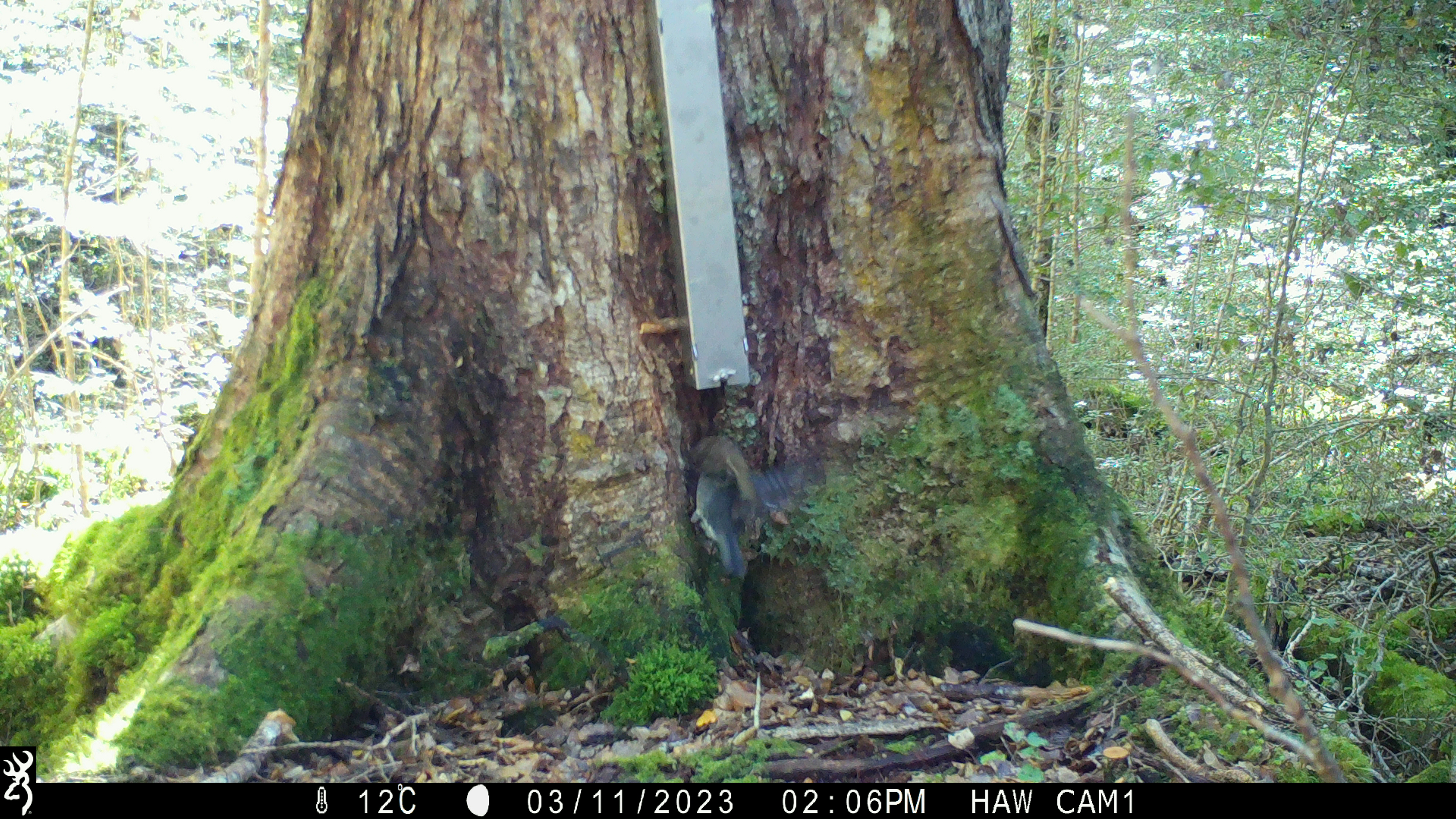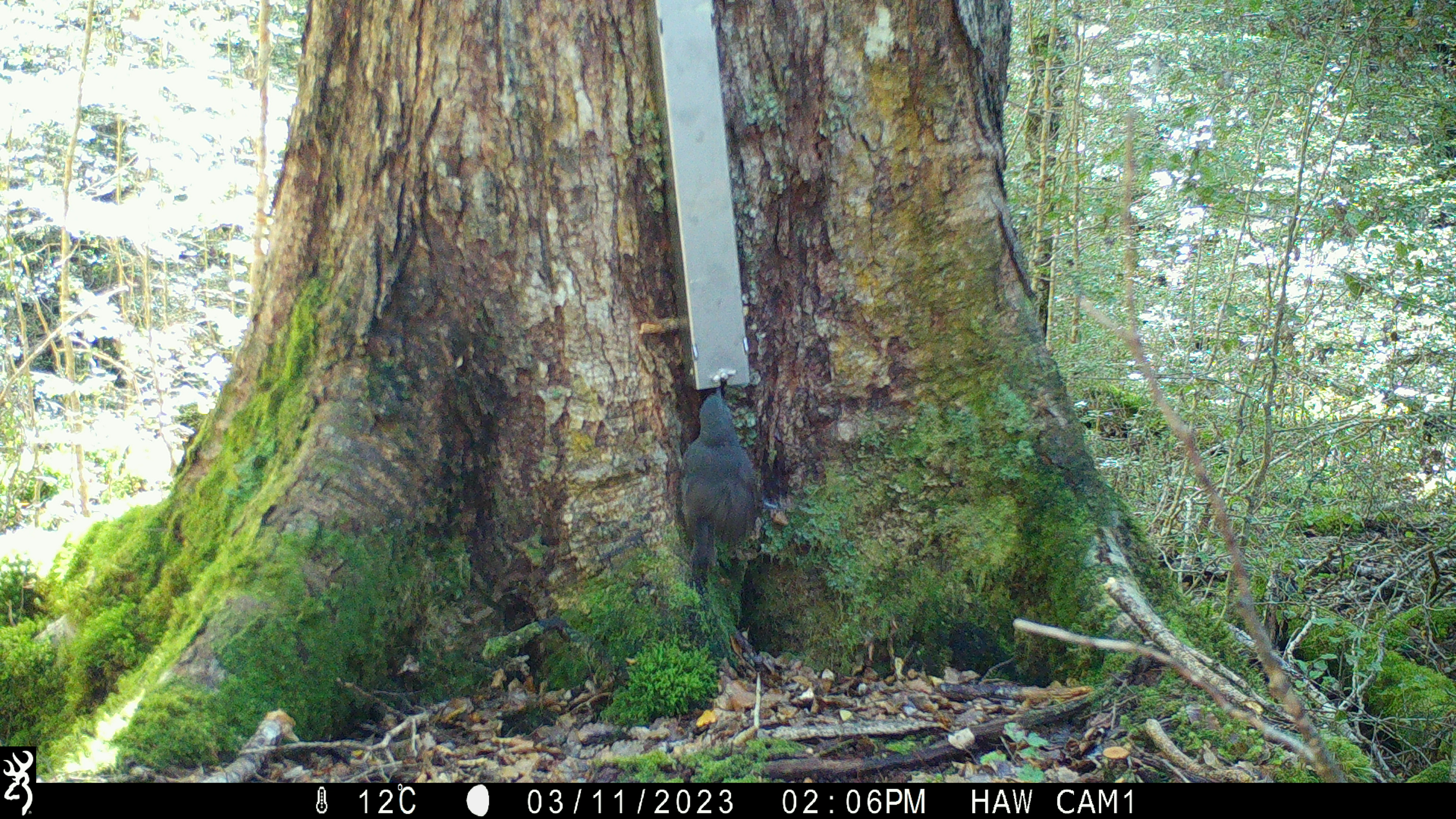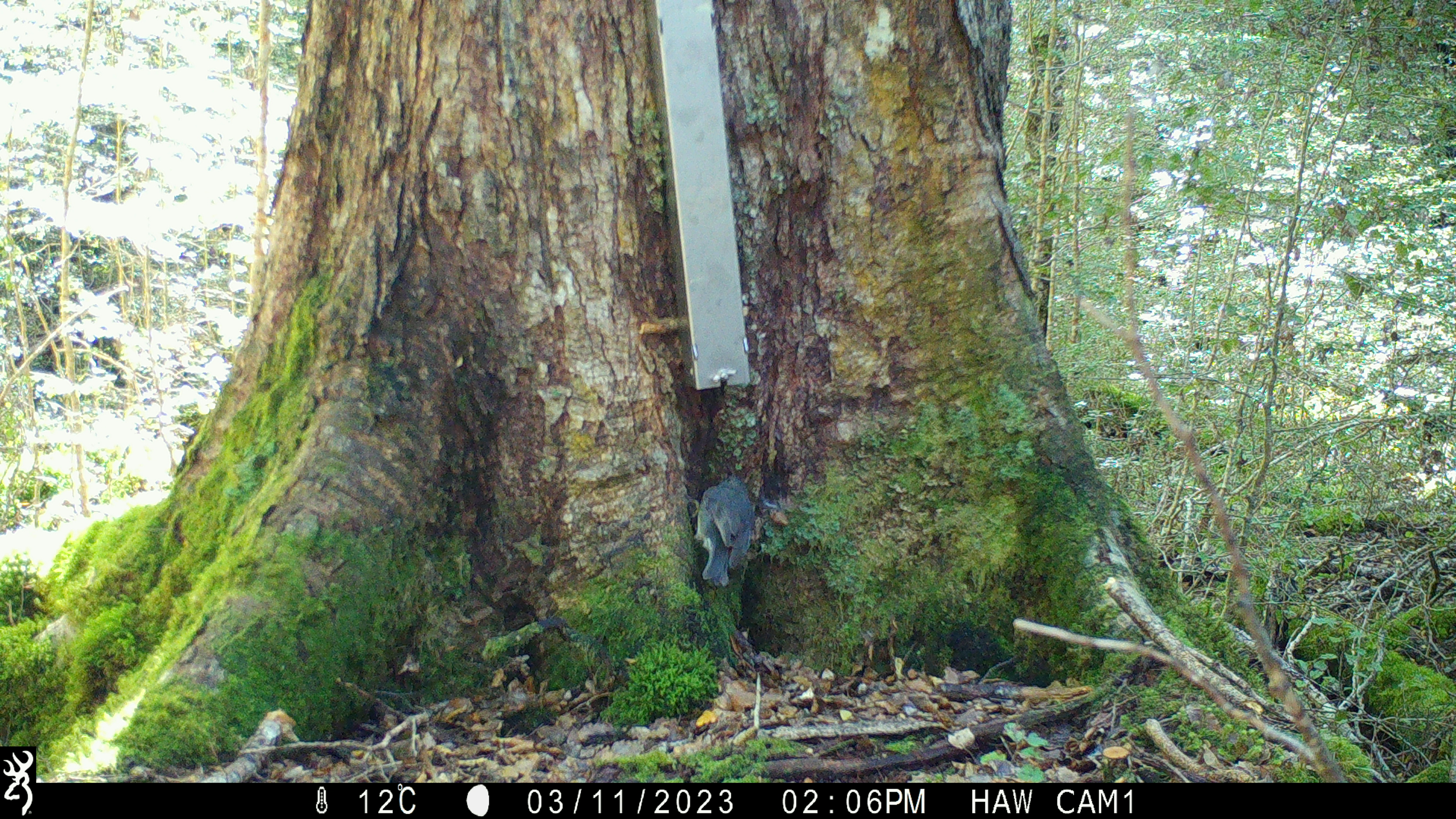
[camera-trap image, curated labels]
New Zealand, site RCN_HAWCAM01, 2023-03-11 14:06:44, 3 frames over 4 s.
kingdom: Animalia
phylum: Chordata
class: Aves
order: Passeriformes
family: Petroicidae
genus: Petroica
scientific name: Petroica australis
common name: new zealand robin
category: robin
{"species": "robin (new zealand robin) (Petroica australis)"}